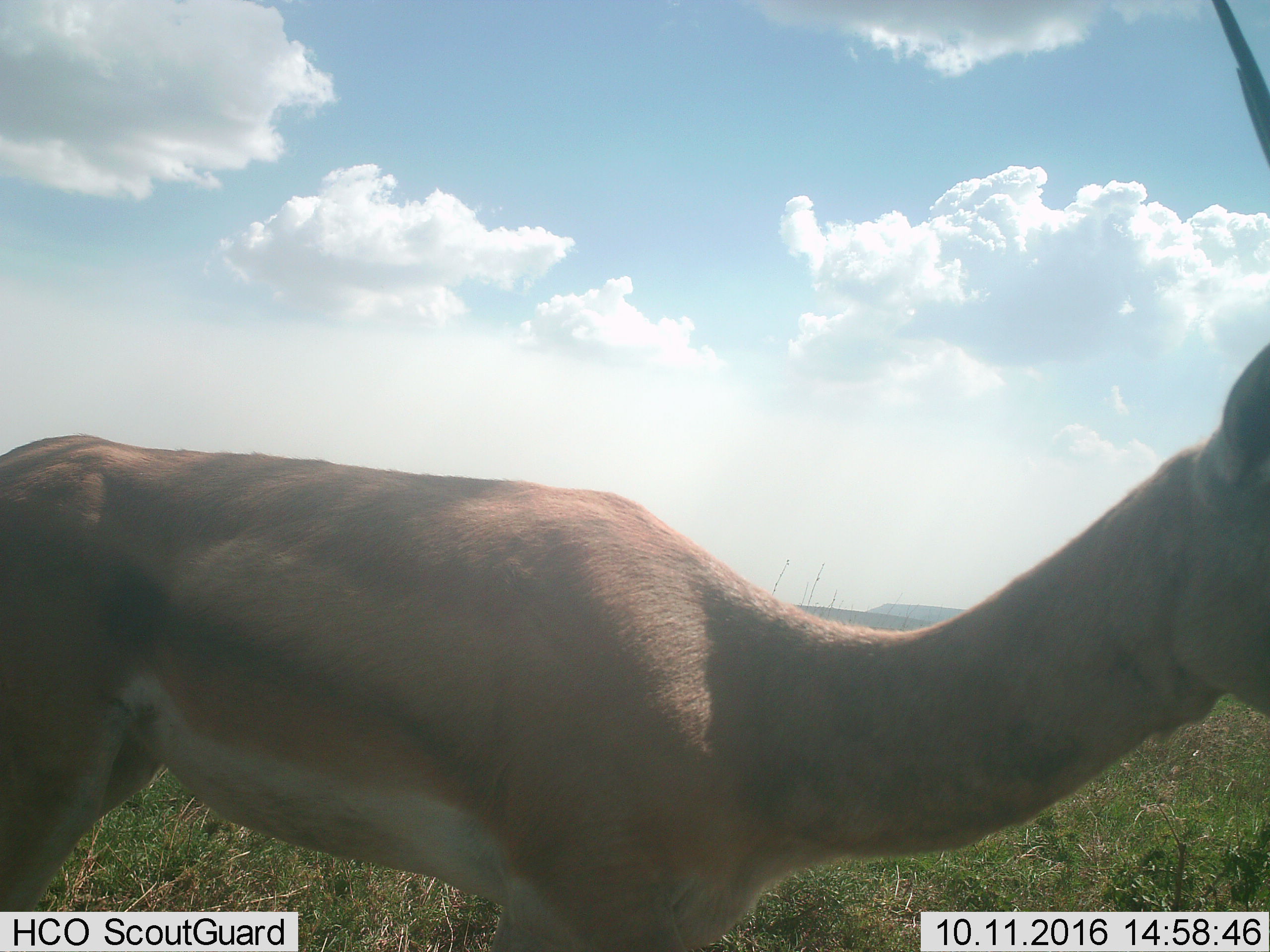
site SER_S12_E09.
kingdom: Animalia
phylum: Chordata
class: Mammalia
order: Artiodactyla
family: Bovidae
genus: Nanger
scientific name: Nanger granti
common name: grant's gazelle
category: gazellegrants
Gazellegrants (grant's gazelle) (Nanger granti), count 1. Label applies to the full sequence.